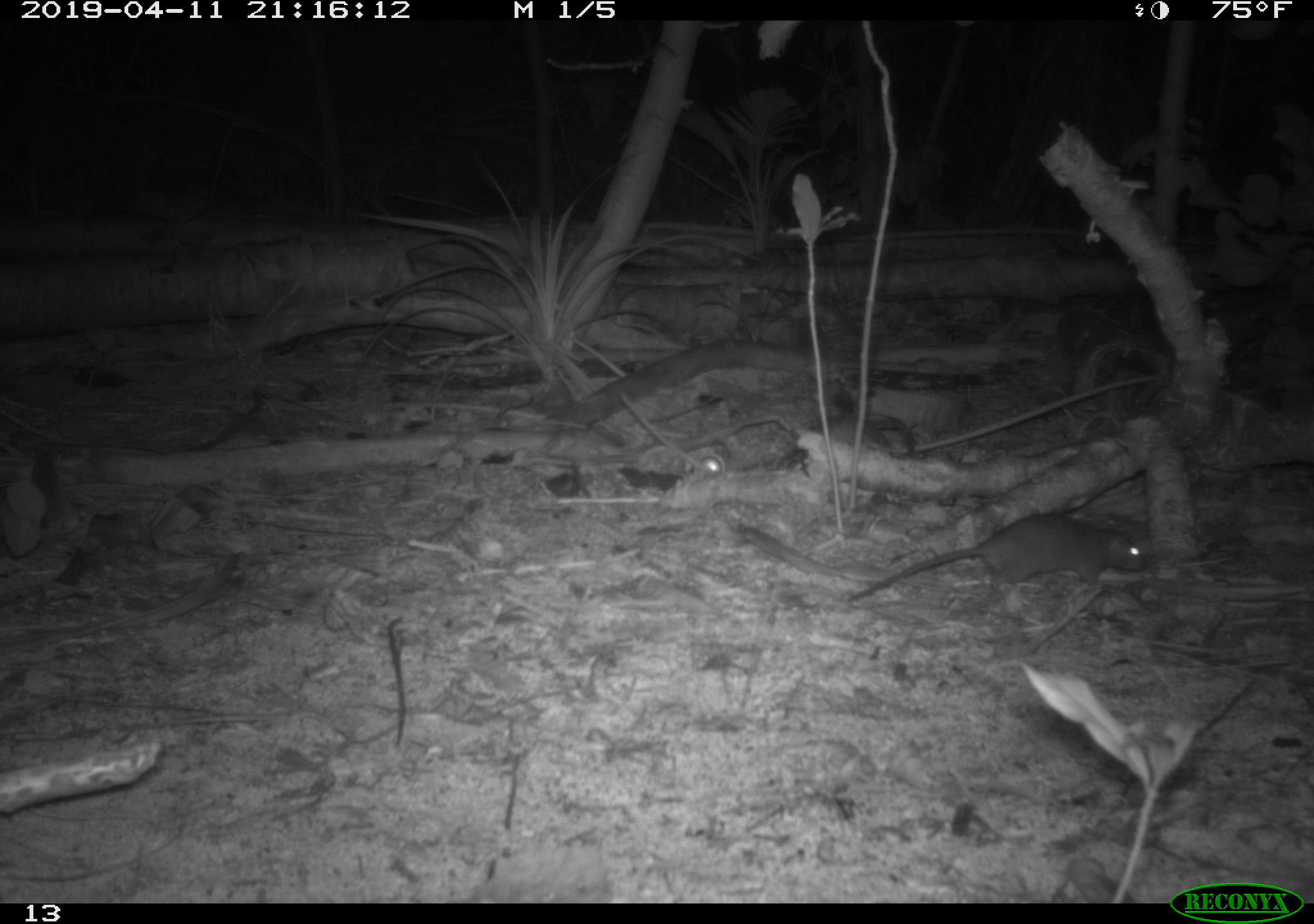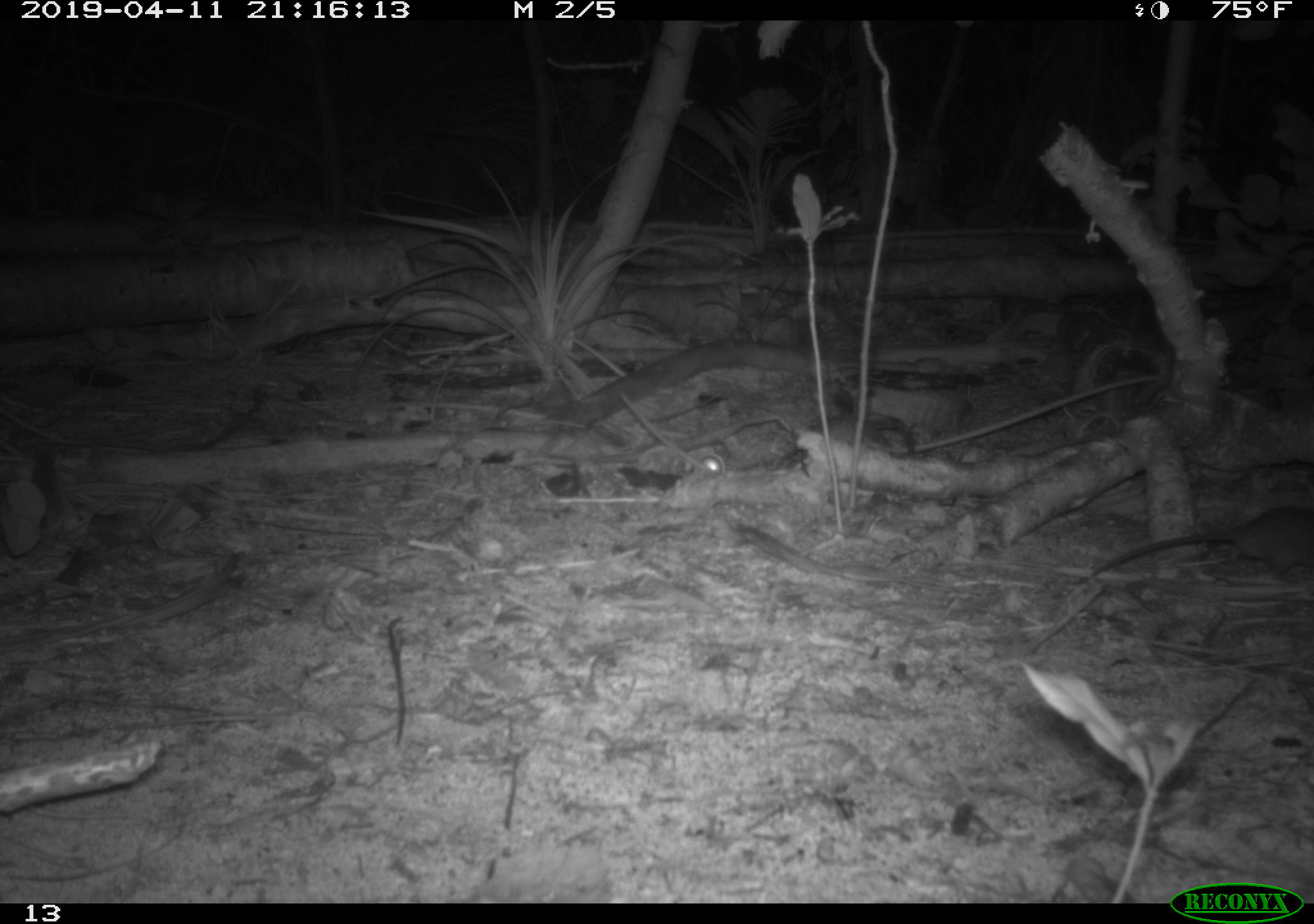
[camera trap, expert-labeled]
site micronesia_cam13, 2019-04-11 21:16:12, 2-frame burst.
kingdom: Animalia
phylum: Chordata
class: Mammalia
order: Rodentia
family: Muridae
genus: Rattus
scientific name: Rattus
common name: rat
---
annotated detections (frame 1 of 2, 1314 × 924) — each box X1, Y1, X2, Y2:
rat: 774, 512, 1150, 606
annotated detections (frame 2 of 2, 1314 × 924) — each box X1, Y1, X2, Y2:
rat: 1090, 504, 1312, 588